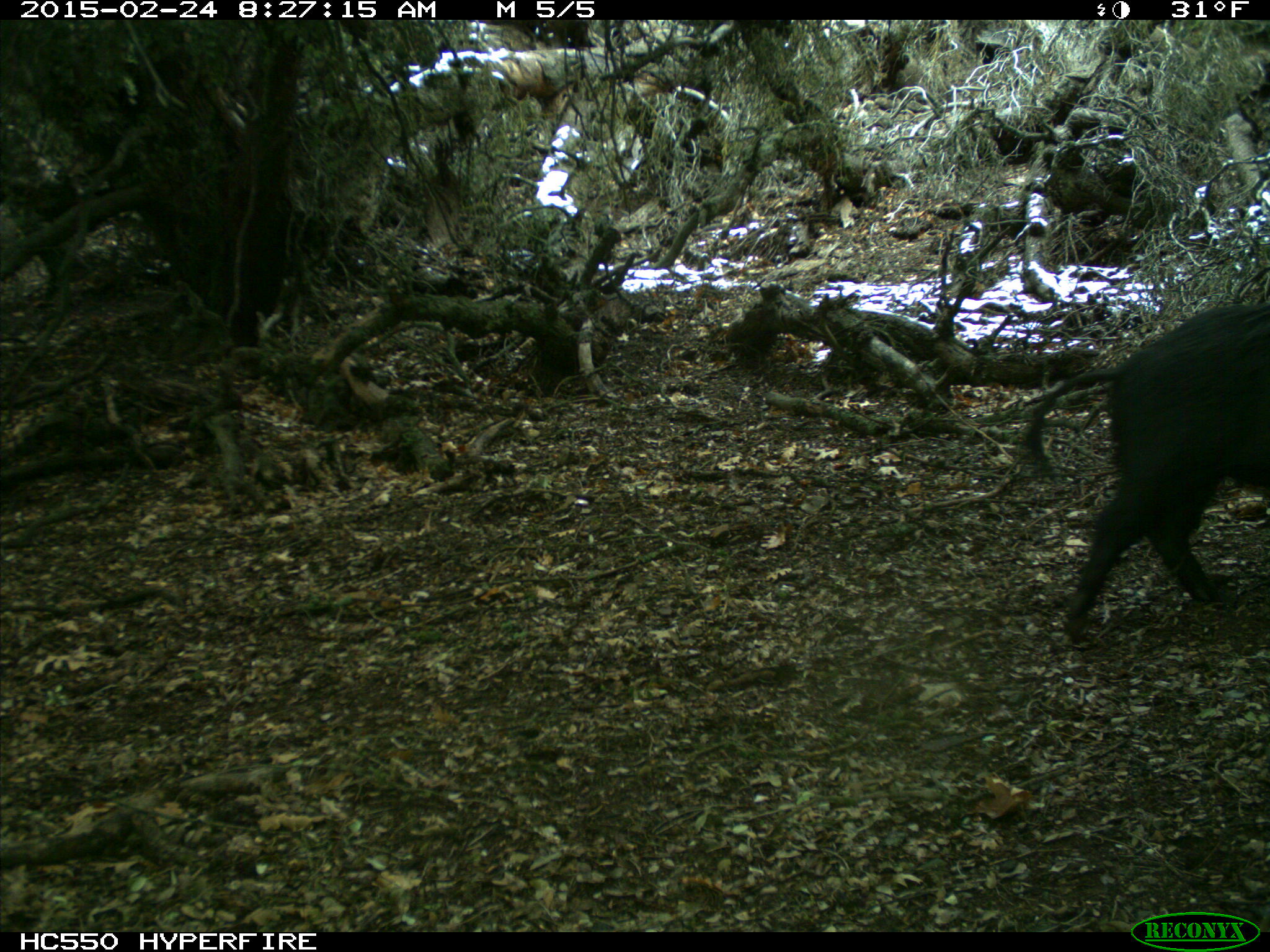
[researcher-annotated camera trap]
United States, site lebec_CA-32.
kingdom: Animalia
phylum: Chordata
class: Mammalia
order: Artiodactyla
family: Suidae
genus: Sus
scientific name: Sus scrofa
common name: wild boar